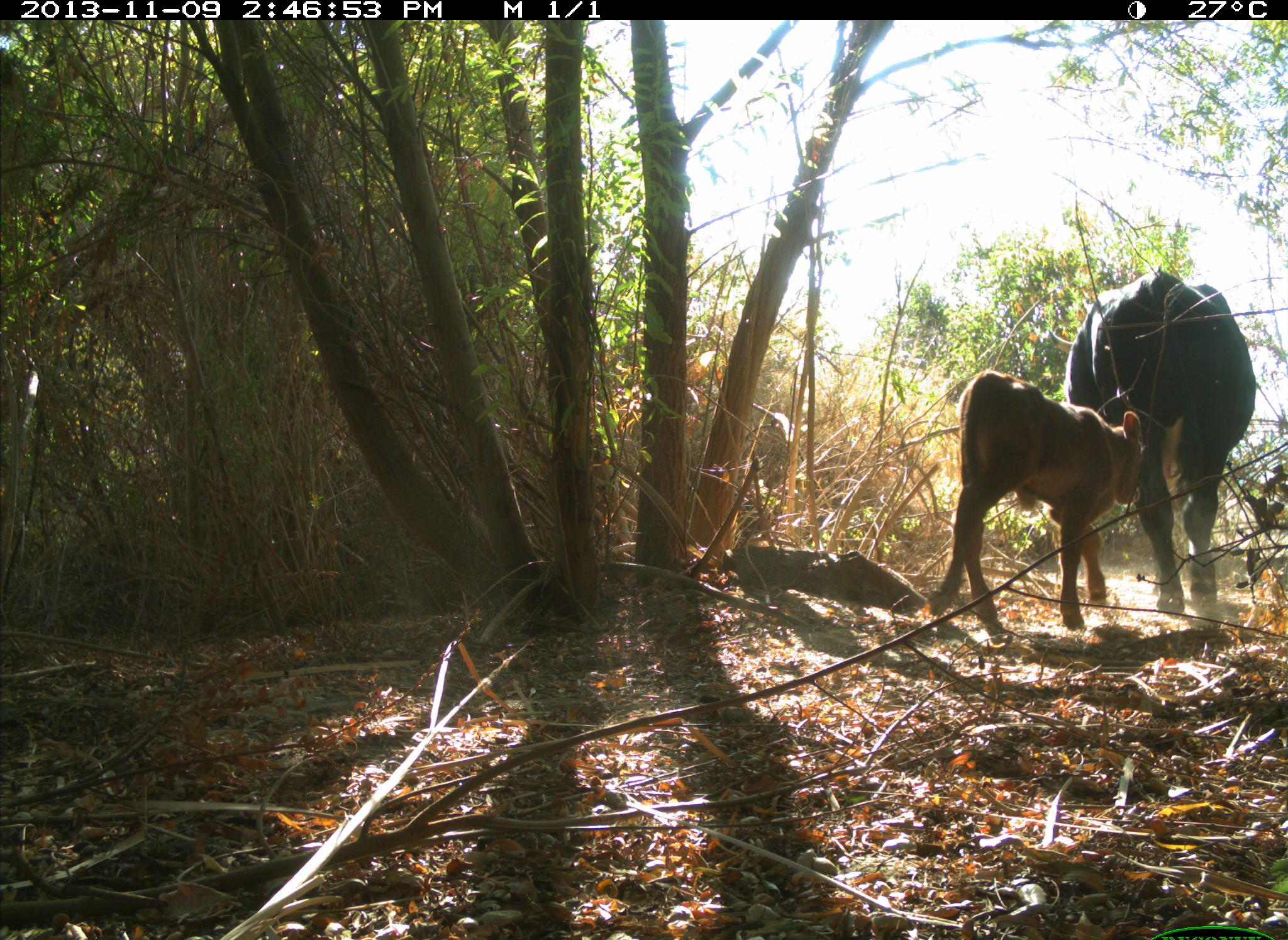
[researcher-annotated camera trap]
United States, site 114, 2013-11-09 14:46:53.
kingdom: Animalia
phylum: Chordata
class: Mammalia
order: Artiodactyla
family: Bovidae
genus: Bos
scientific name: Bos taurus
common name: cow